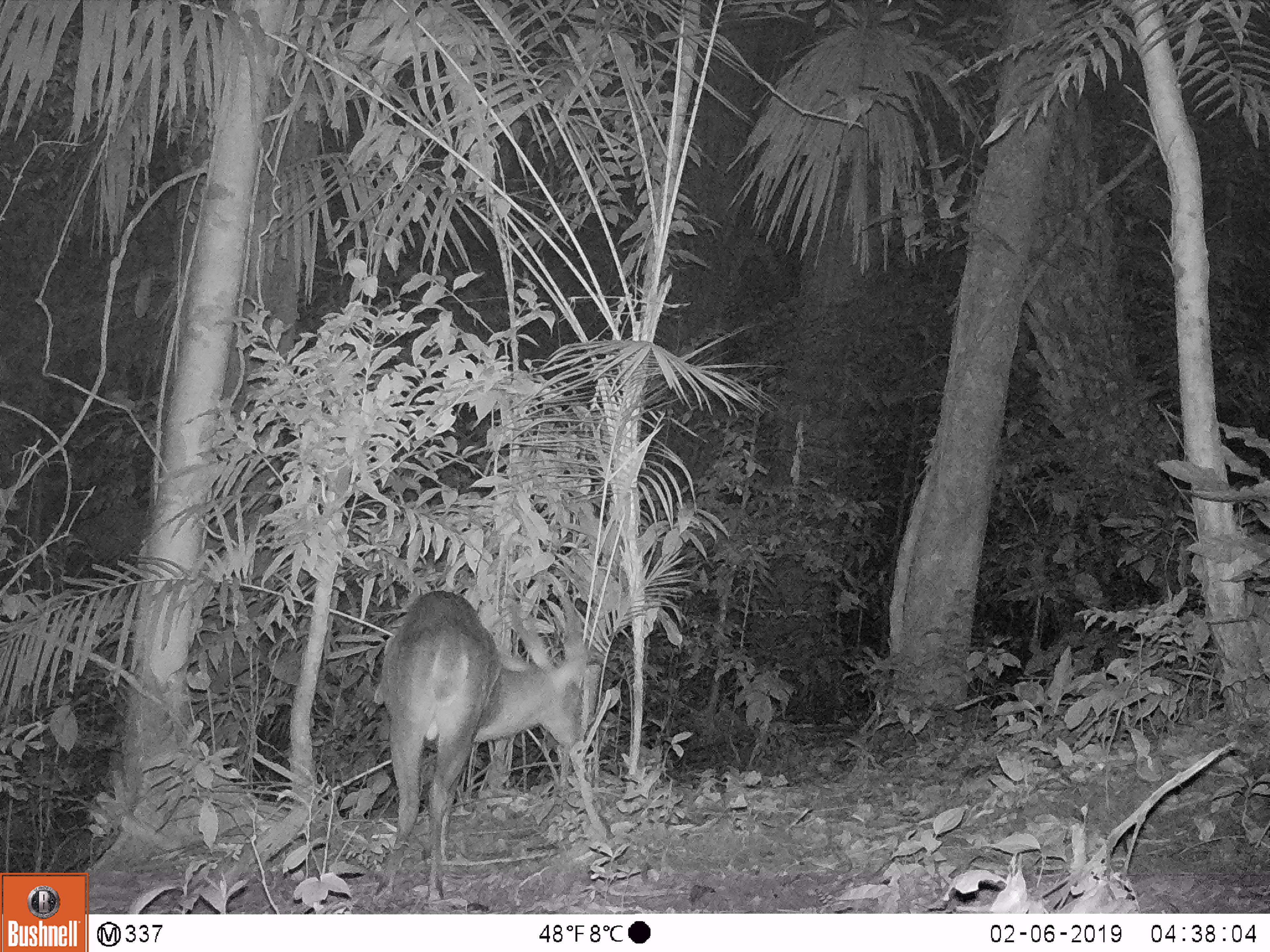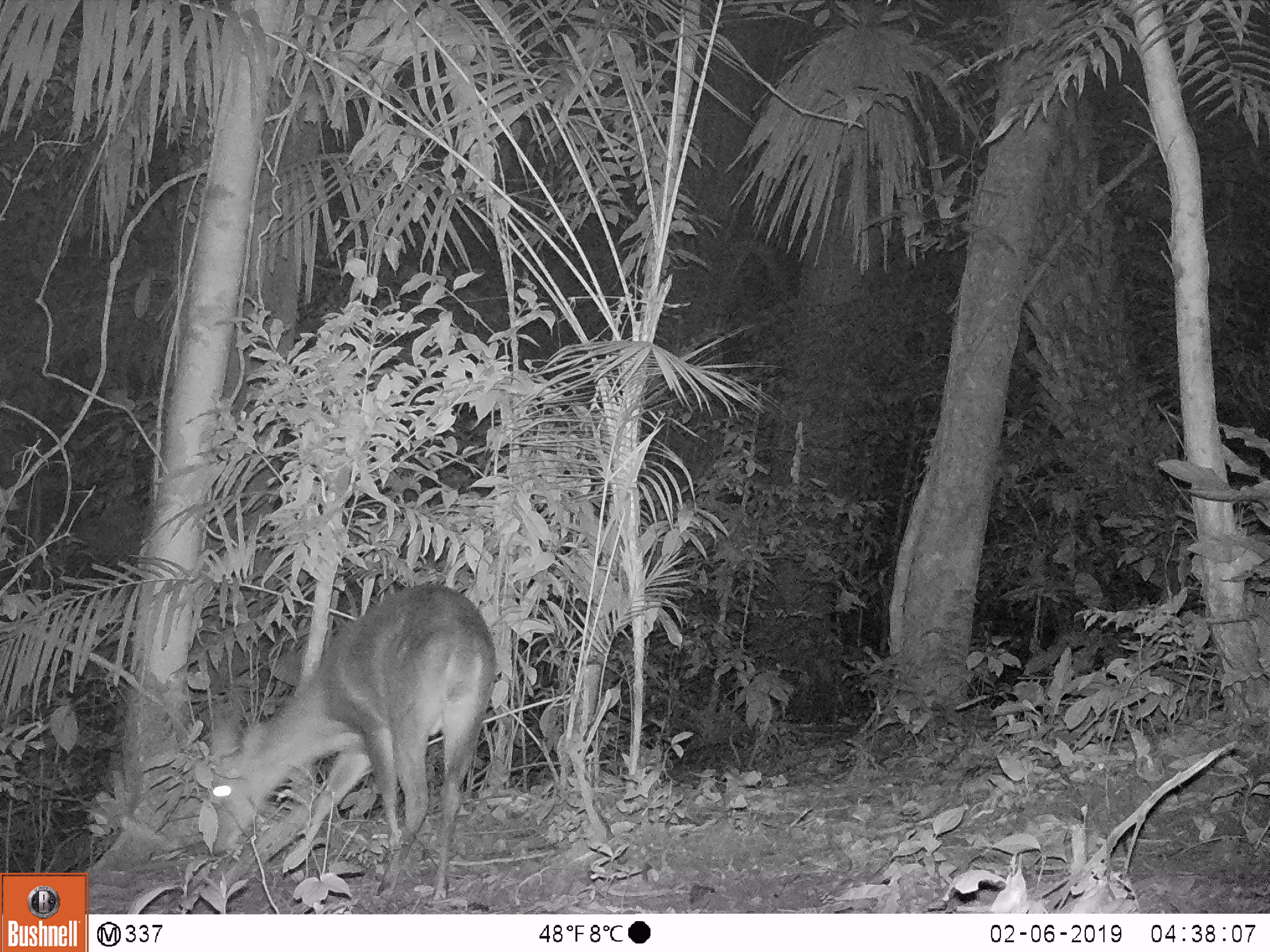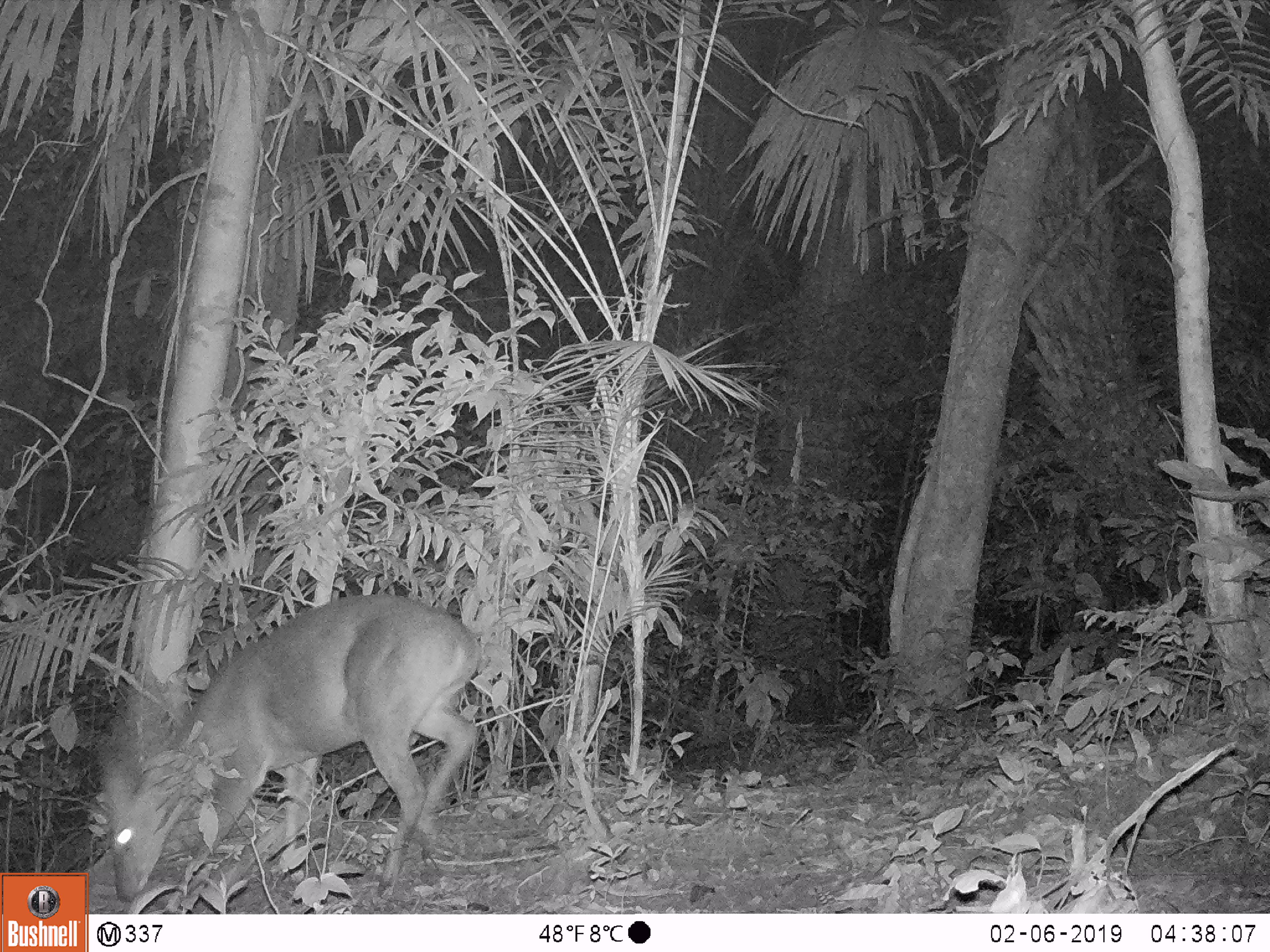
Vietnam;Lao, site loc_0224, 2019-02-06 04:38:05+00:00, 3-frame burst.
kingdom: Animalia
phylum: Chordata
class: Mammalia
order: Artiodactyla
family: Cervidae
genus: Muntiacus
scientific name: Muntiacus vuquangensis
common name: large-antlered muntjac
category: large antlered muntjac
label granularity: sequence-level